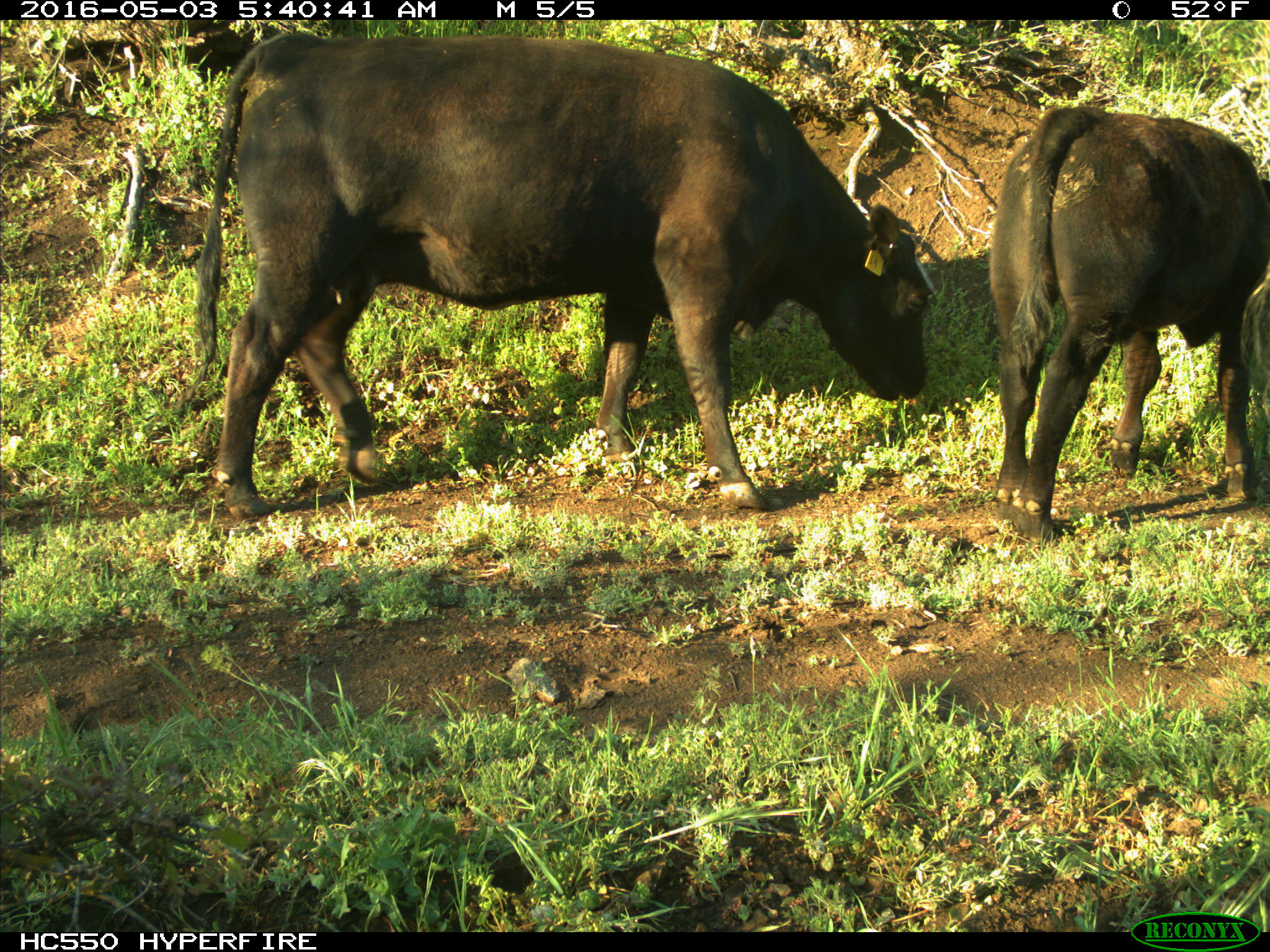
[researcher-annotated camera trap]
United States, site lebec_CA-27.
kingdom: Animalia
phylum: Chordata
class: Mammalia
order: Artiodactyla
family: Bovidae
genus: Bos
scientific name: Bos taurus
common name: domestic cow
Bos taurus (domestic cow).